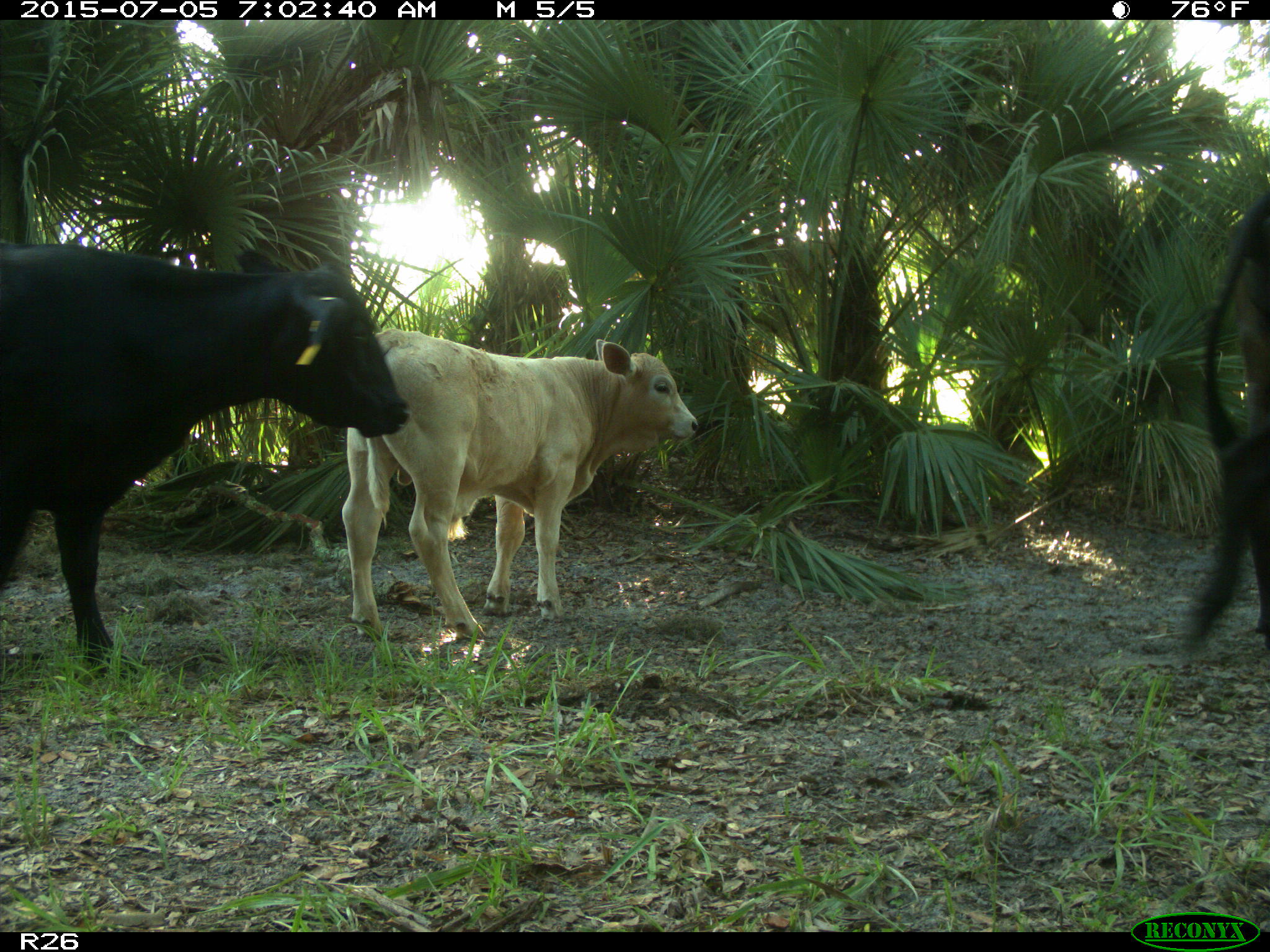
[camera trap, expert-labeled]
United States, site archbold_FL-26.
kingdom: Animalia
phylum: Chordata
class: Mammalia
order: Artiodactyla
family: Bovidae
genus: Bos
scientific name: Bos taurus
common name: domestic cow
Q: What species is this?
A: Bos taurus (domestic cow).